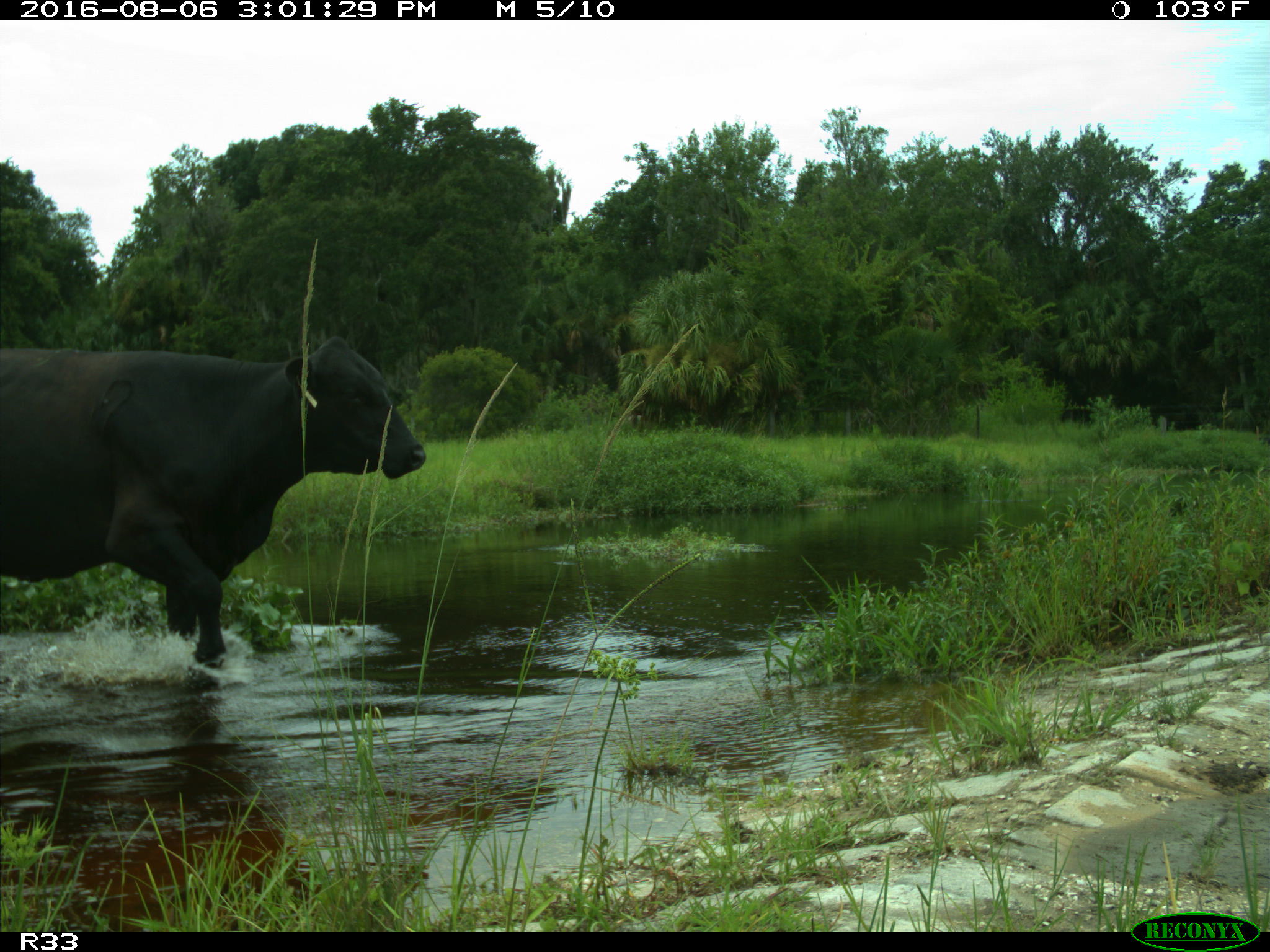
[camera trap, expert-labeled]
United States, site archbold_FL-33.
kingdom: Animalia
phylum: Chordata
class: Mammalia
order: Artiodactyla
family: Bovidae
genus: Bos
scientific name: Bos taurus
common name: domestic cow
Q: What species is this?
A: Bos taurus (domestic cow).